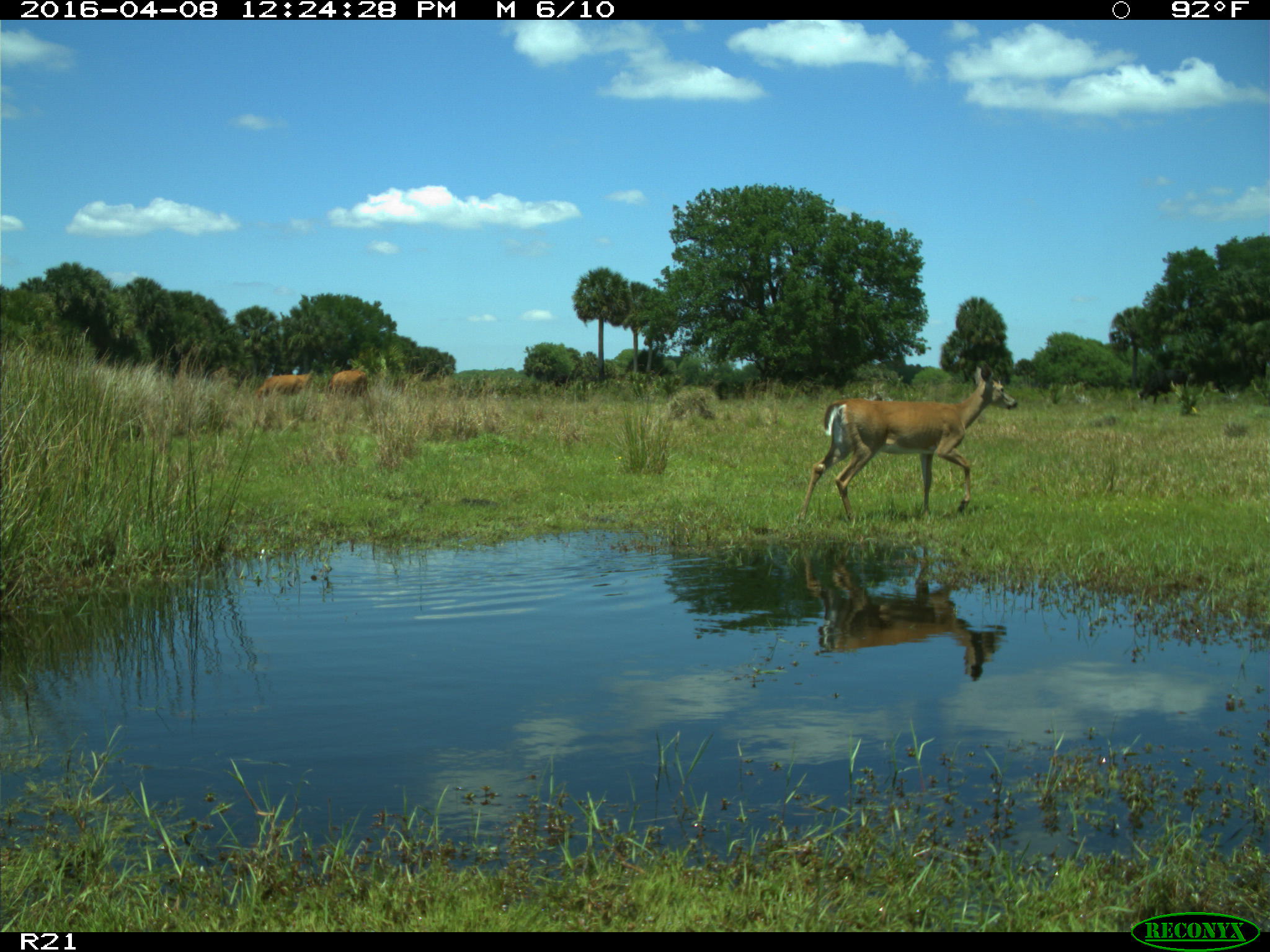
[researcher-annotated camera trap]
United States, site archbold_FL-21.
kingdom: Animalia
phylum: Chordata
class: Mammalia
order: Artiodactyla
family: Cervidae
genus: Odocoileus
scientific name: Odocoileus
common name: deer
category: unidentified deer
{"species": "unidentified deer (deer) (Odocoileus)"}